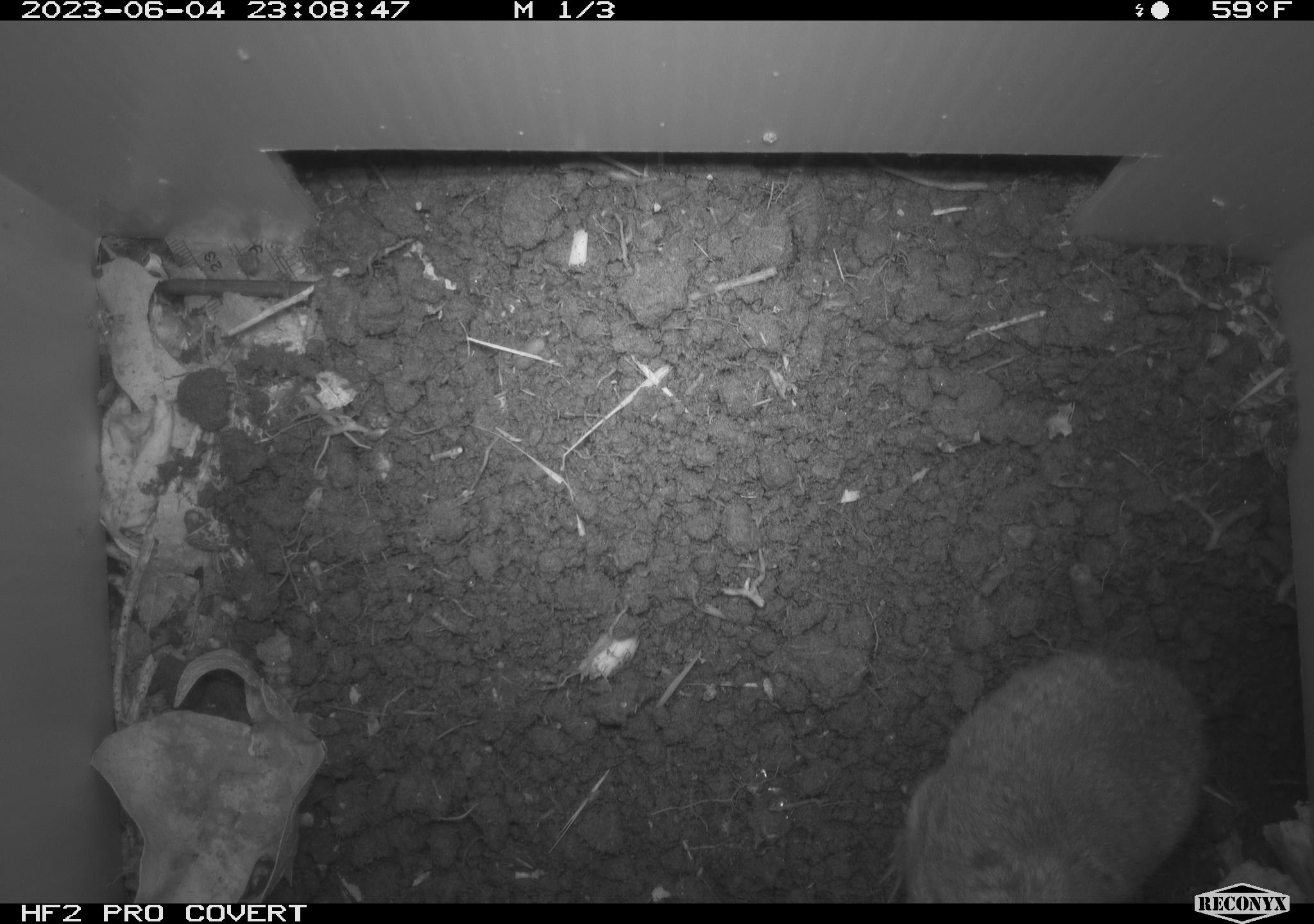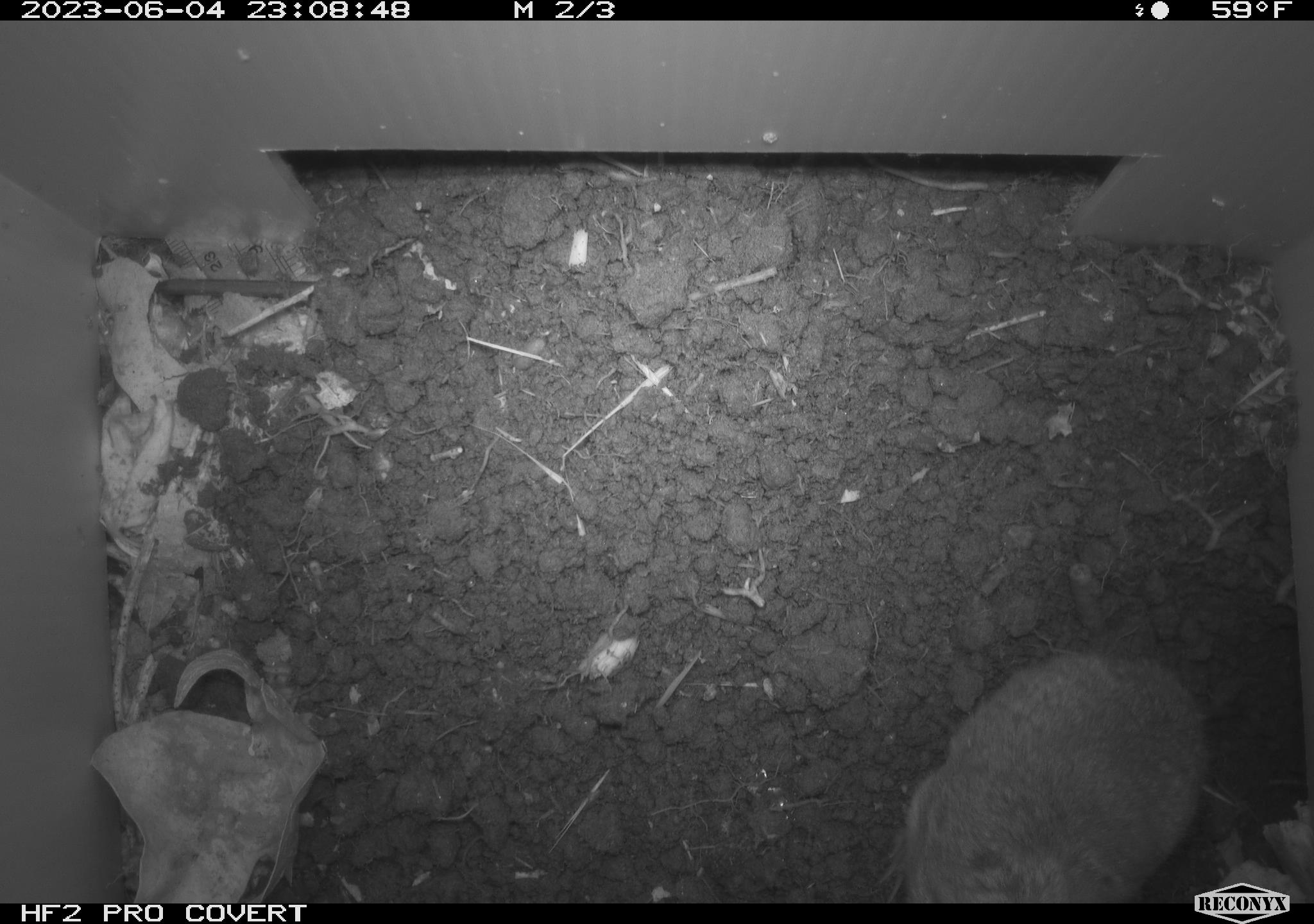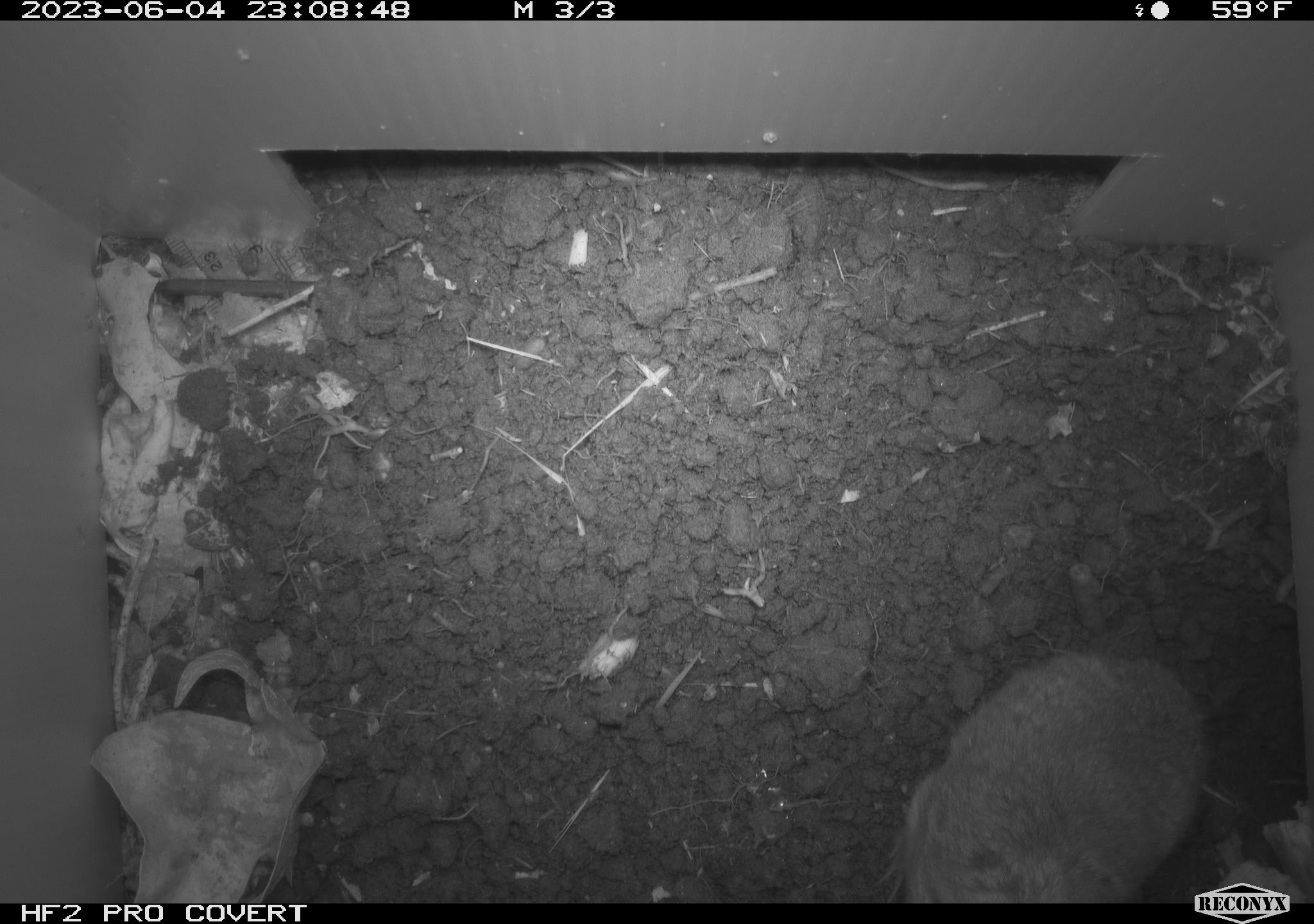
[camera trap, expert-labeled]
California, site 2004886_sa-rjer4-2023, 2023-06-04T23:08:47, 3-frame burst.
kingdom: Animalia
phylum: Chordata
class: Mammalia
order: Rodentia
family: Geomyidae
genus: Megascapheus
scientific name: Megascapheus bottae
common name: botta's pocket gopher